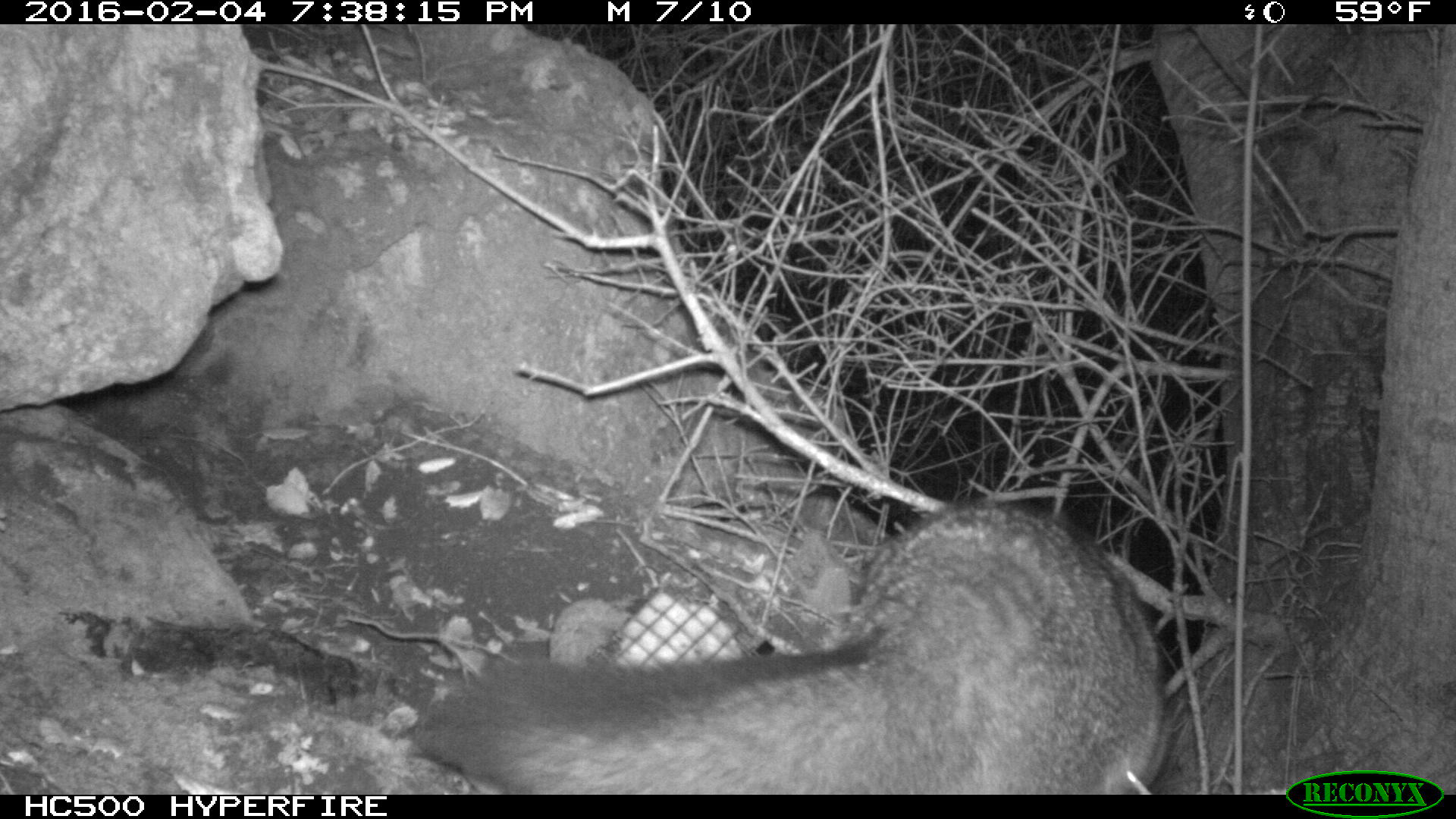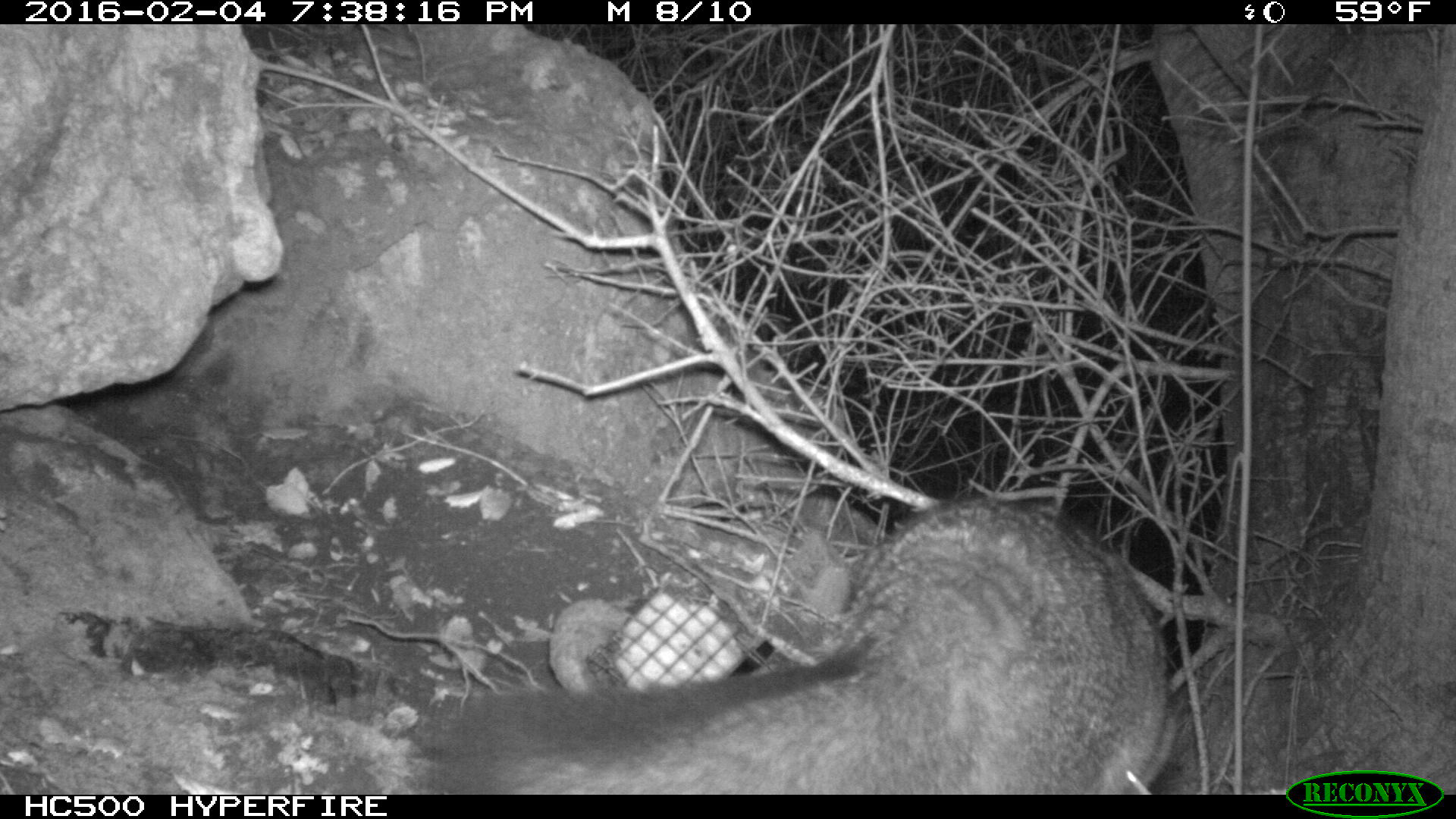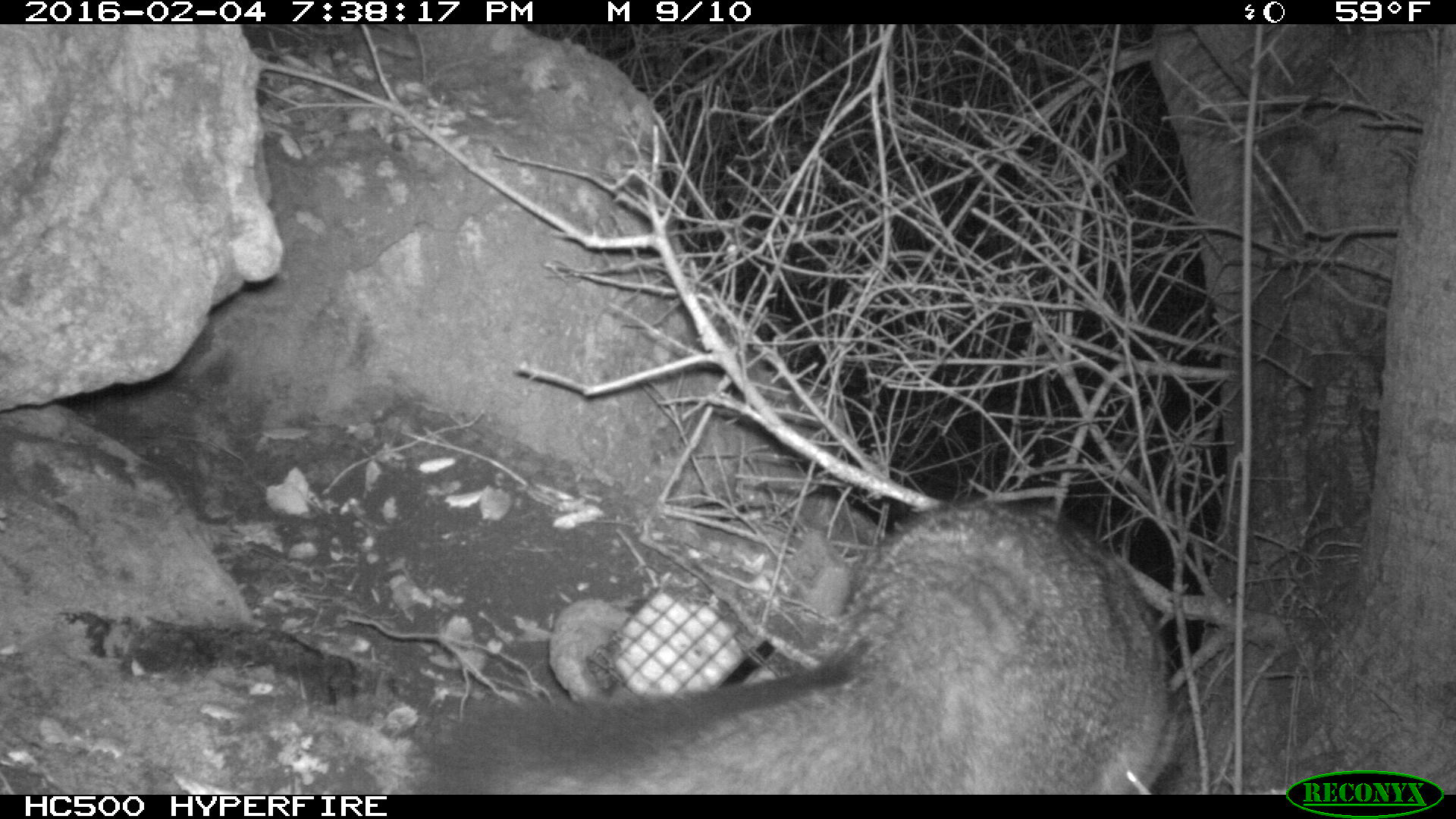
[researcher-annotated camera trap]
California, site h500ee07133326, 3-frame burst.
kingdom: Animalia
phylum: Chordata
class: Mammalia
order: Carnivora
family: Canidae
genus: Urocyon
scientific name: Urocyon littoralis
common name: island fox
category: fox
Fox (island fox) (Urocyon littoralis).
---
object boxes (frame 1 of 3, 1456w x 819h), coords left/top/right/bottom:
fox: 413/498/1174/795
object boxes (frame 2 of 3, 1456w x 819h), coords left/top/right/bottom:
fox: 428/495/1175/795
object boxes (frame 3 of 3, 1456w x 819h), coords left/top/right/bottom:
fox: 407/499/1175/794